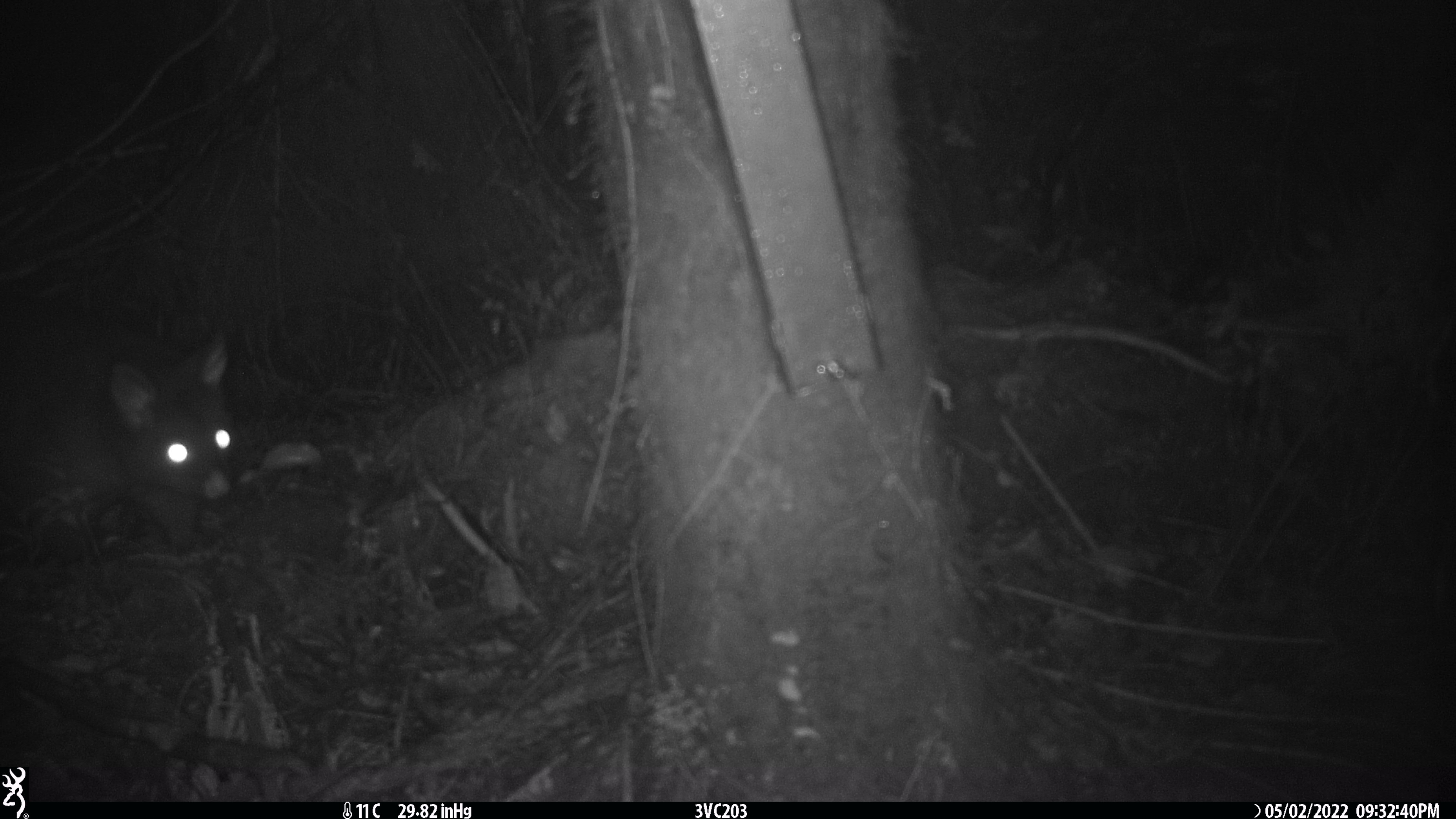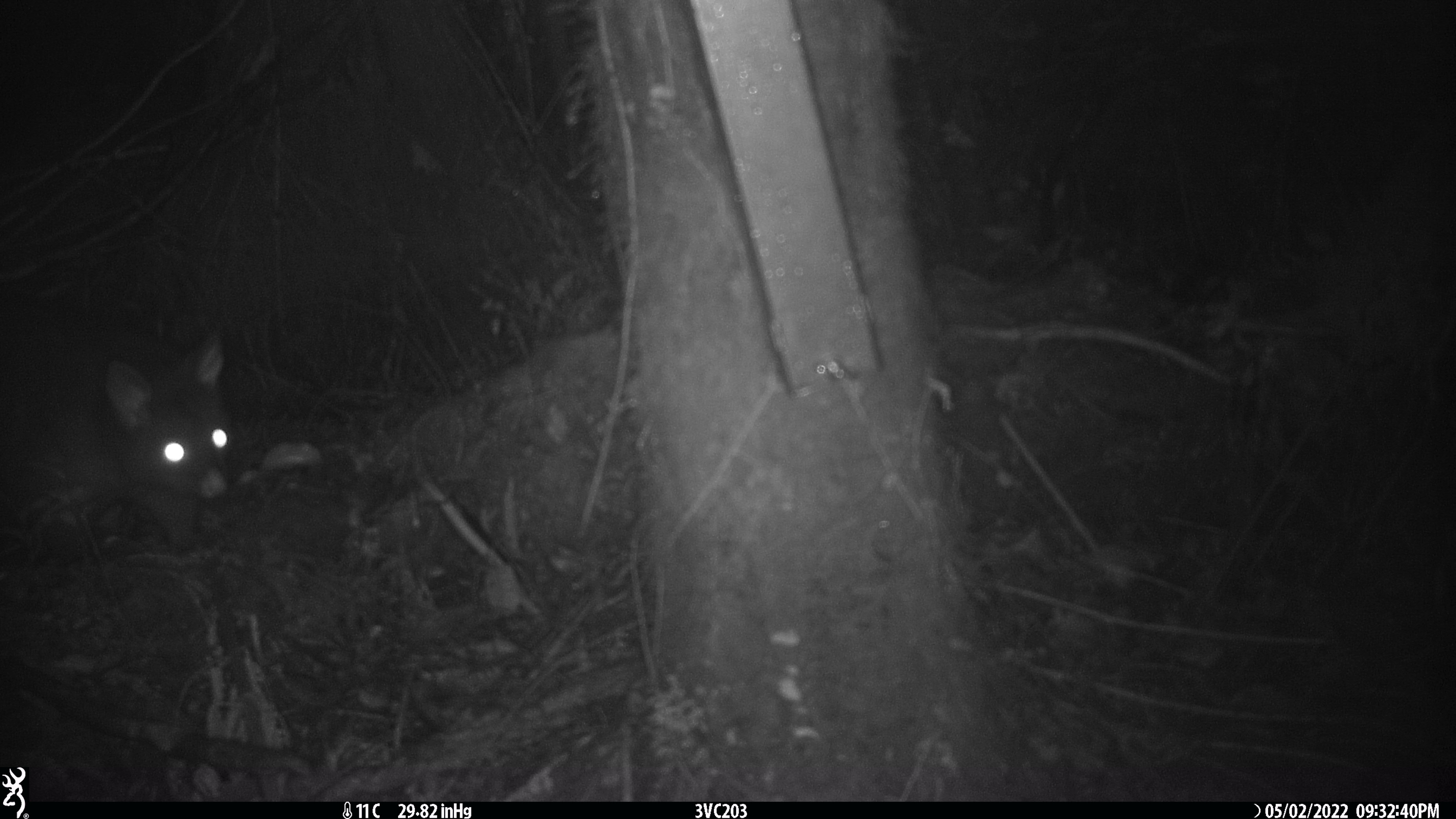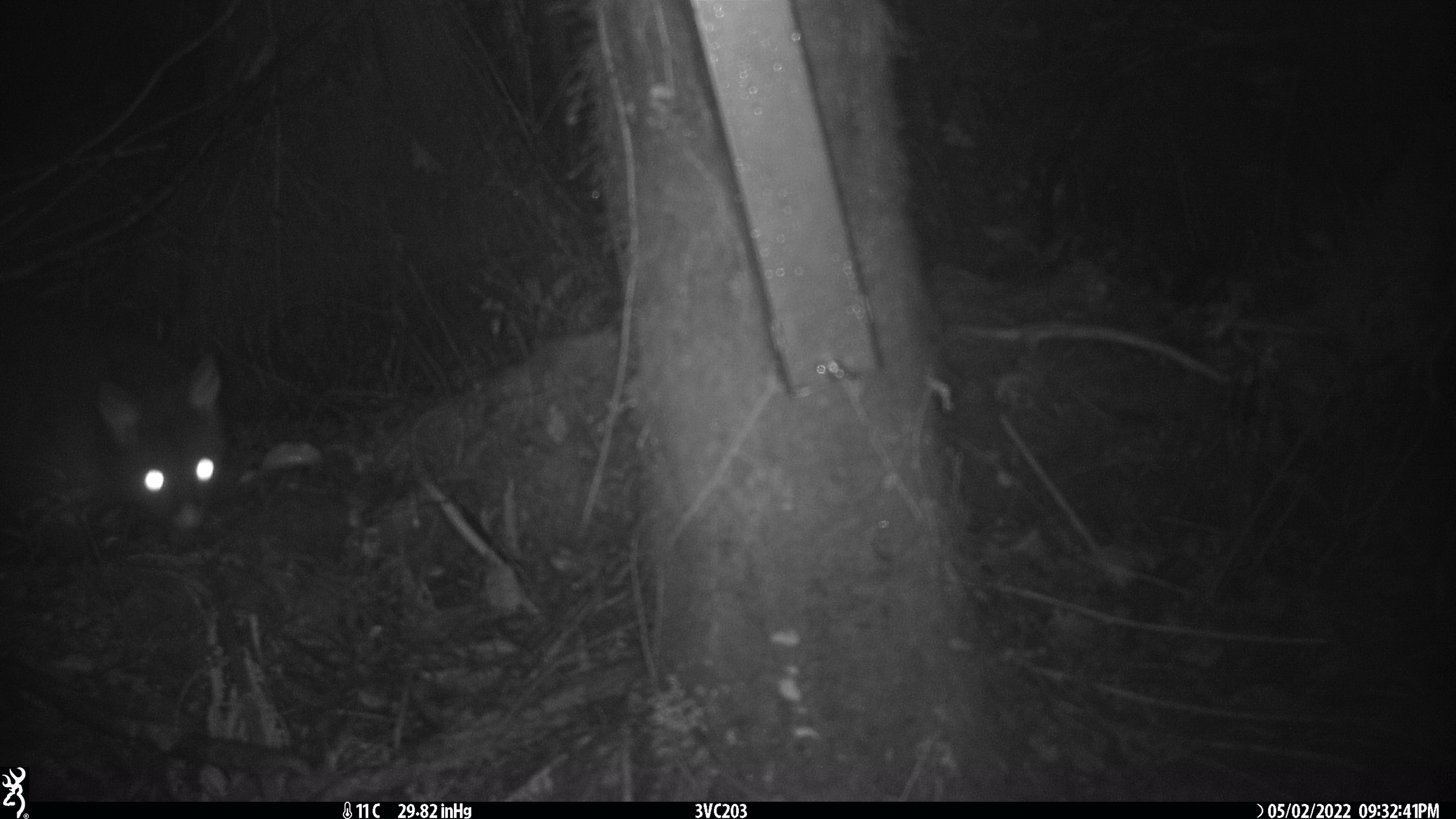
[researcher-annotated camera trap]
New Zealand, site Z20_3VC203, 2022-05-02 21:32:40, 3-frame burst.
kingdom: Animalia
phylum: Chordata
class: Mammalia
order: Diprotodontia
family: Phalangeridae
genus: Trichosurus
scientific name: Trichosurus vulpecula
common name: common brushtail possum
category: possum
Possum (common brushtail possum) (Trichosurus vulpecula).